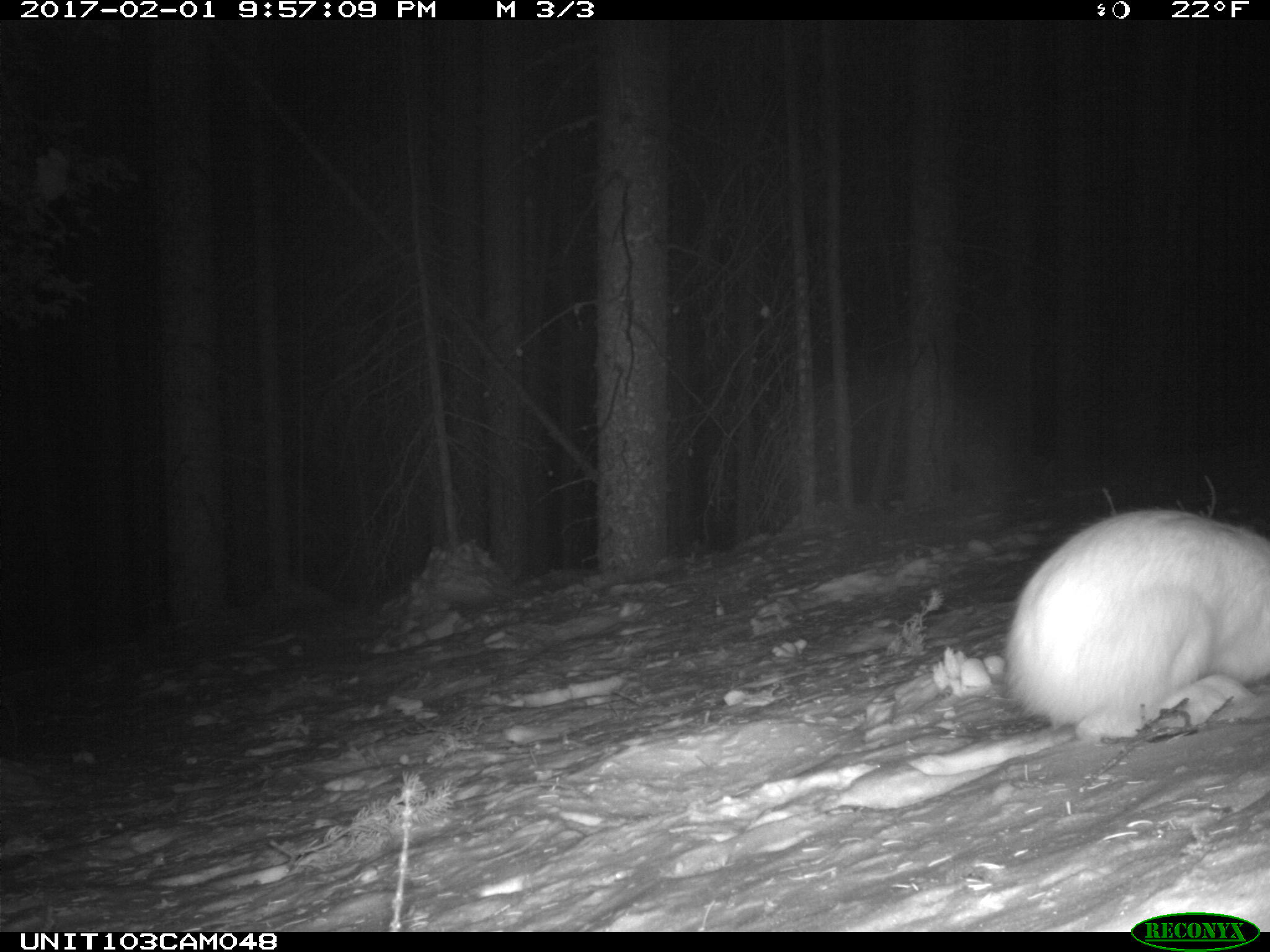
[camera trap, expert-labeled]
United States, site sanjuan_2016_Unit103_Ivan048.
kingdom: Animalia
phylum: Chordata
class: Mammalia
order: Lagomorpha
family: Leporidae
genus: Lepus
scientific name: Lepus americanus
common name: snowshoe hare